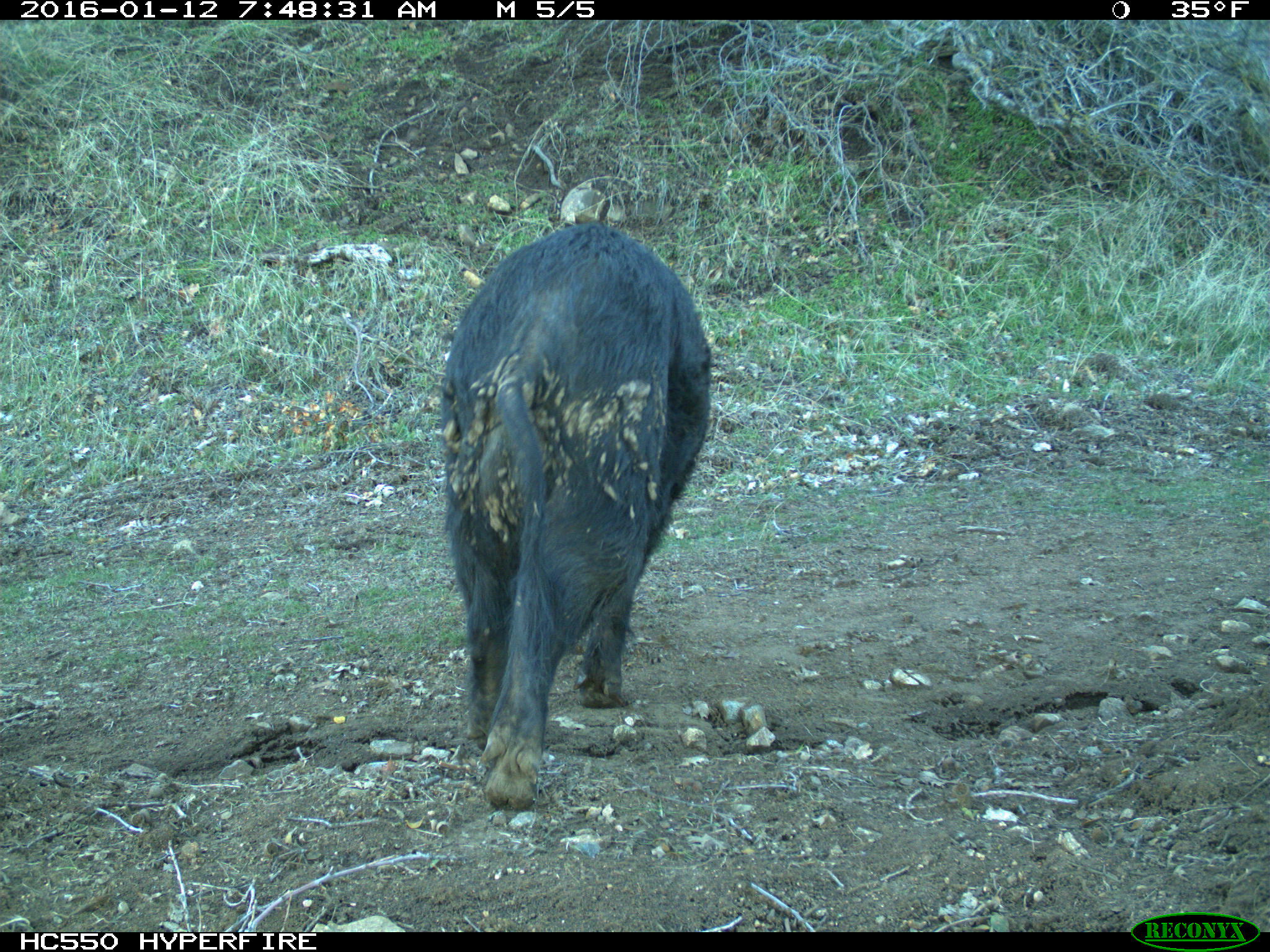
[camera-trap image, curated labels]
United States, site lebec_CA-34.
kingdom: Animalia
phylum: Chordata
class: Mammalia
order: Artiodactyla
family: Suidae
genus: Sus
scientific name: Sus scrofa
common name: wild boar